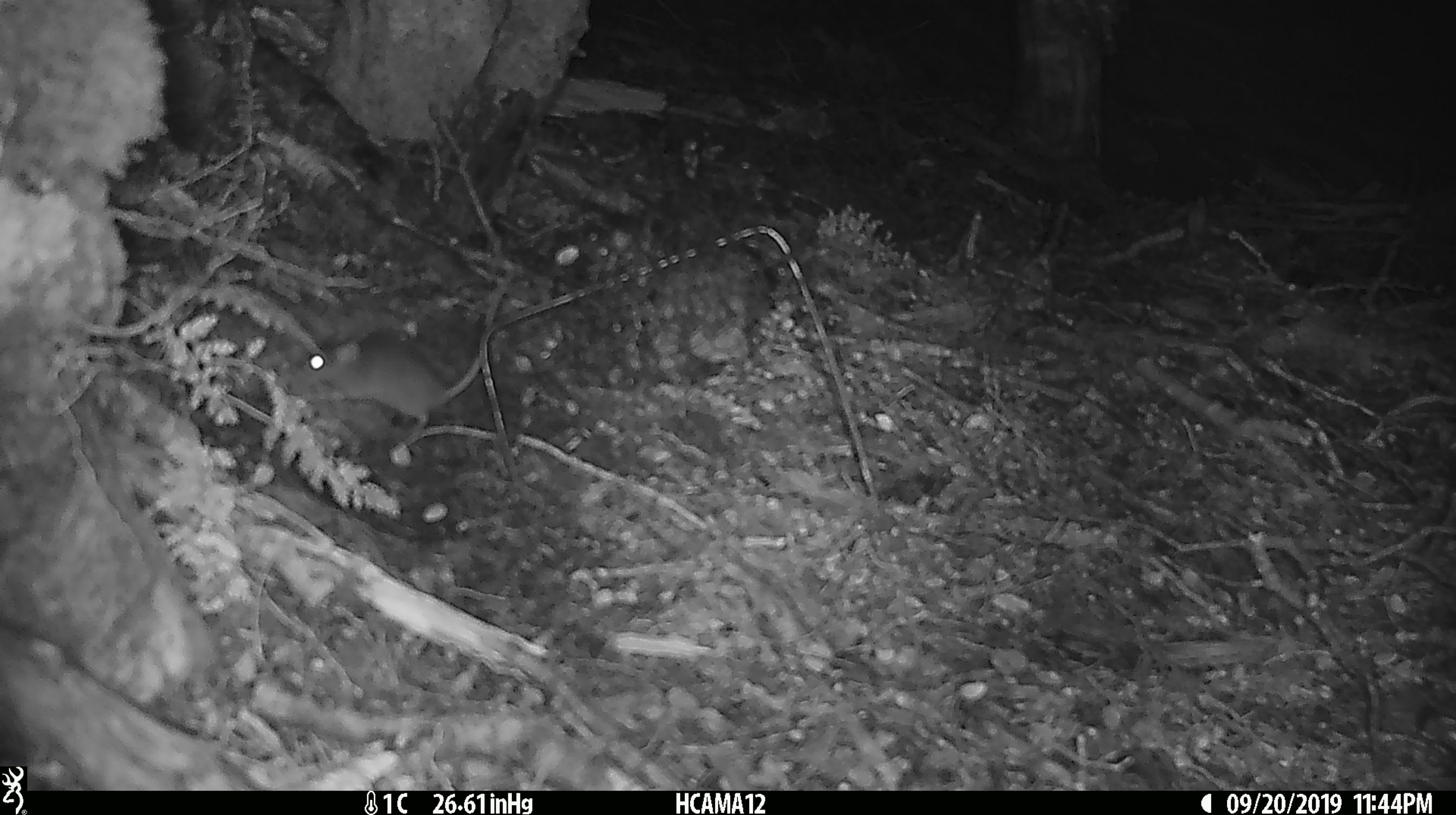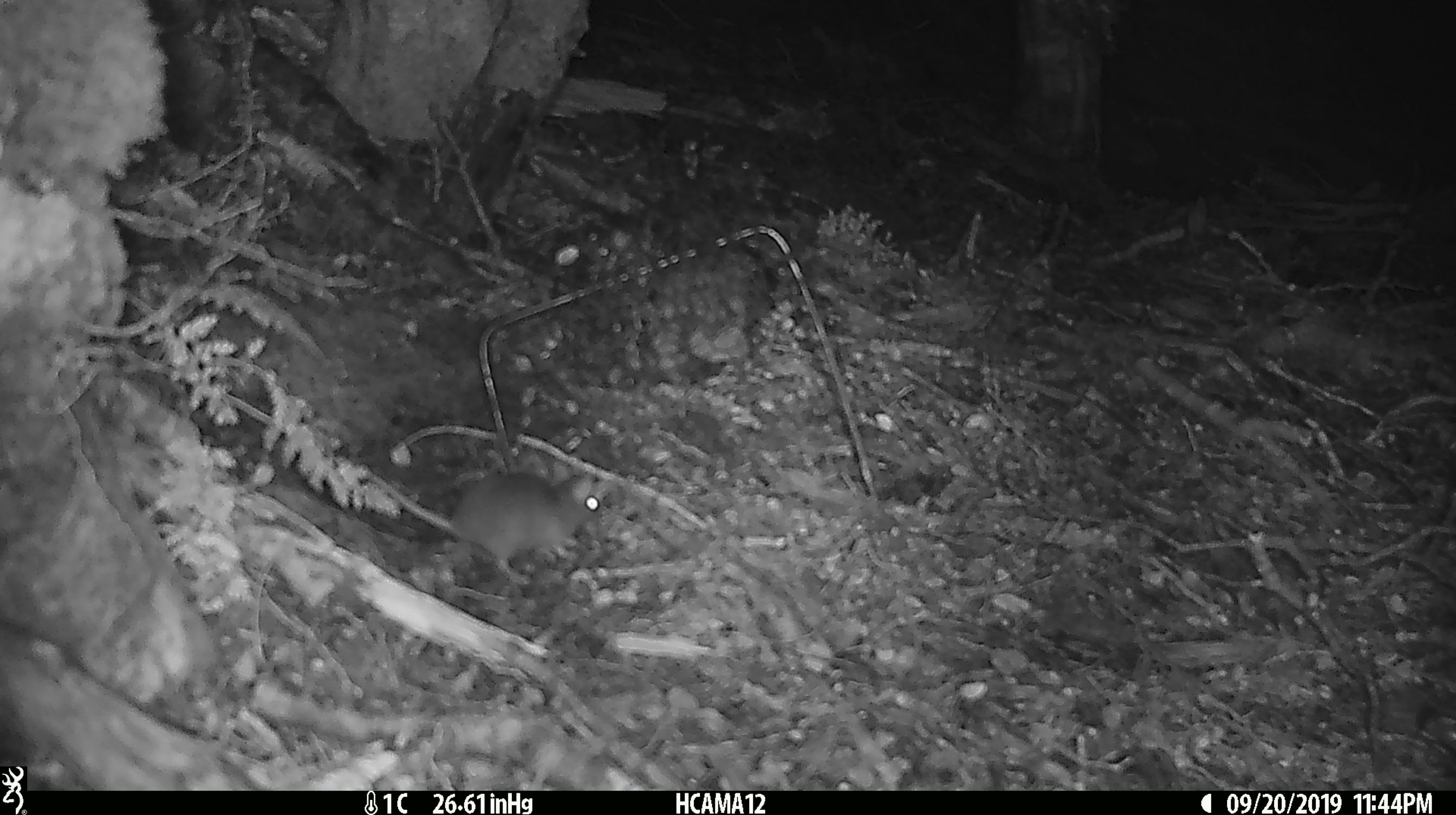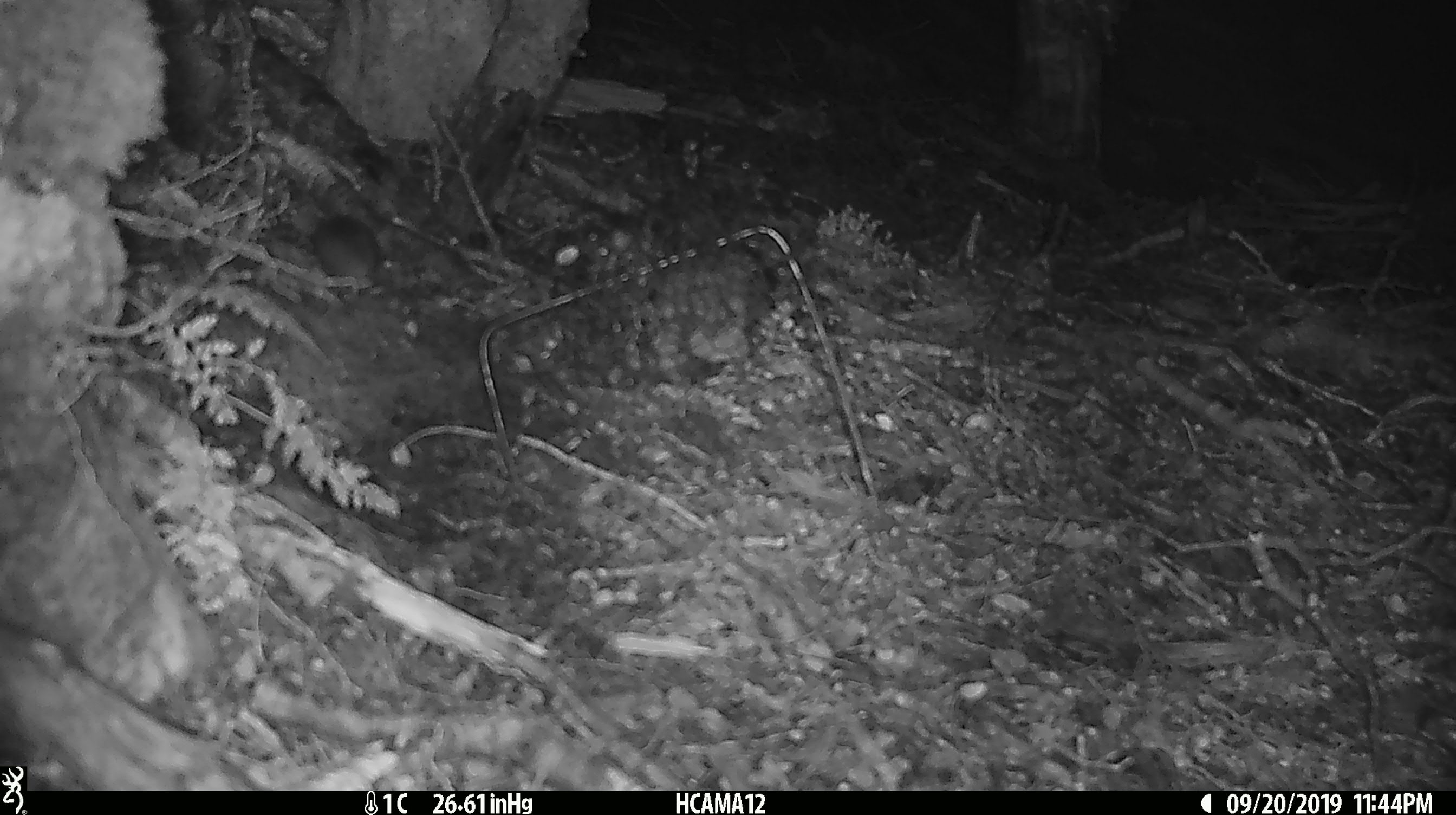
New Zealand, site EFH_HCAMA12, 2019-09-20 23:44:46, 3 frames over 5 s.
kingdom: Animalia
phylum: Chordata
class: Mammalia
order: Rodentia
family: Muridae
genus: Mus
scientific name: Mus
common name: mouse